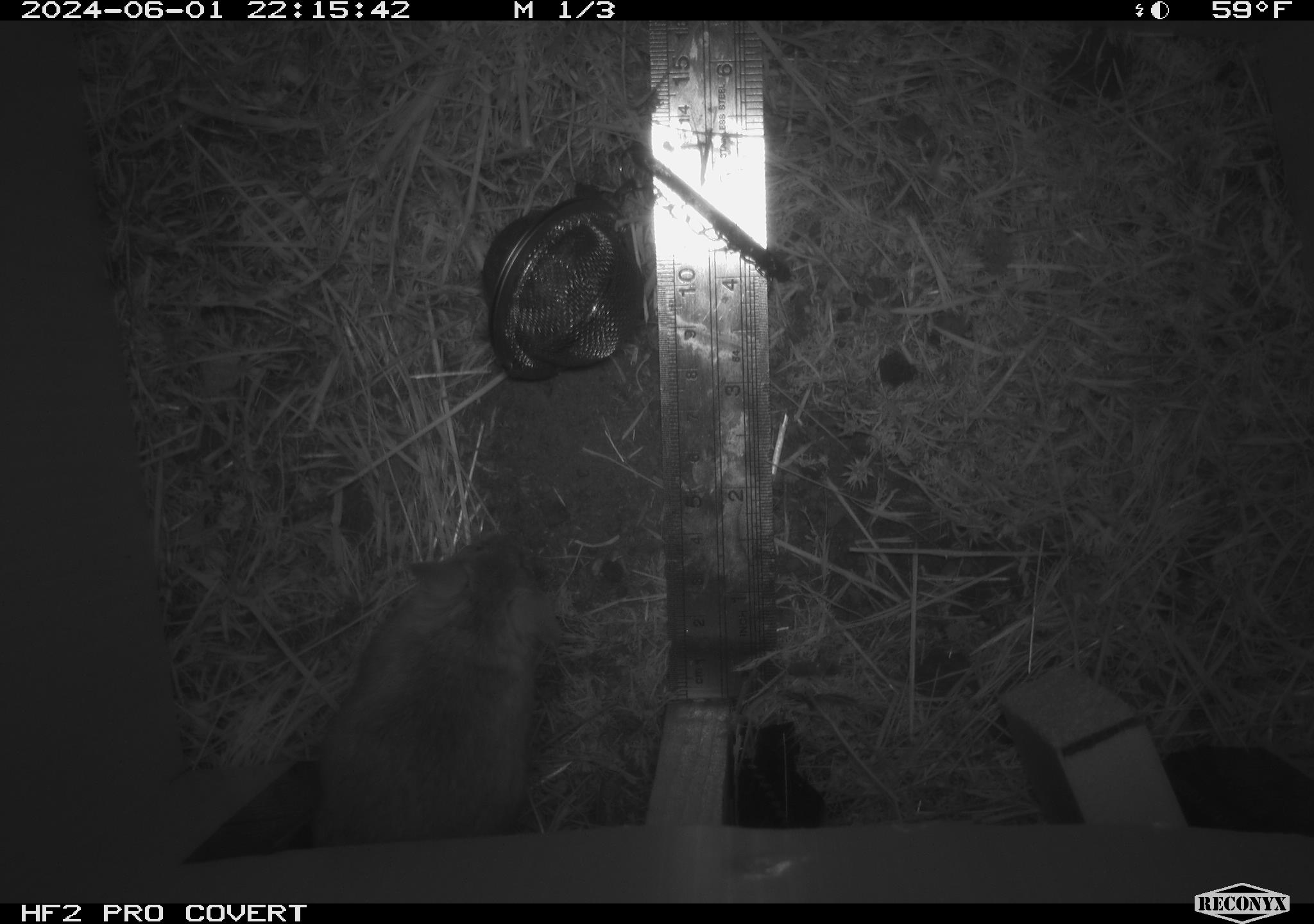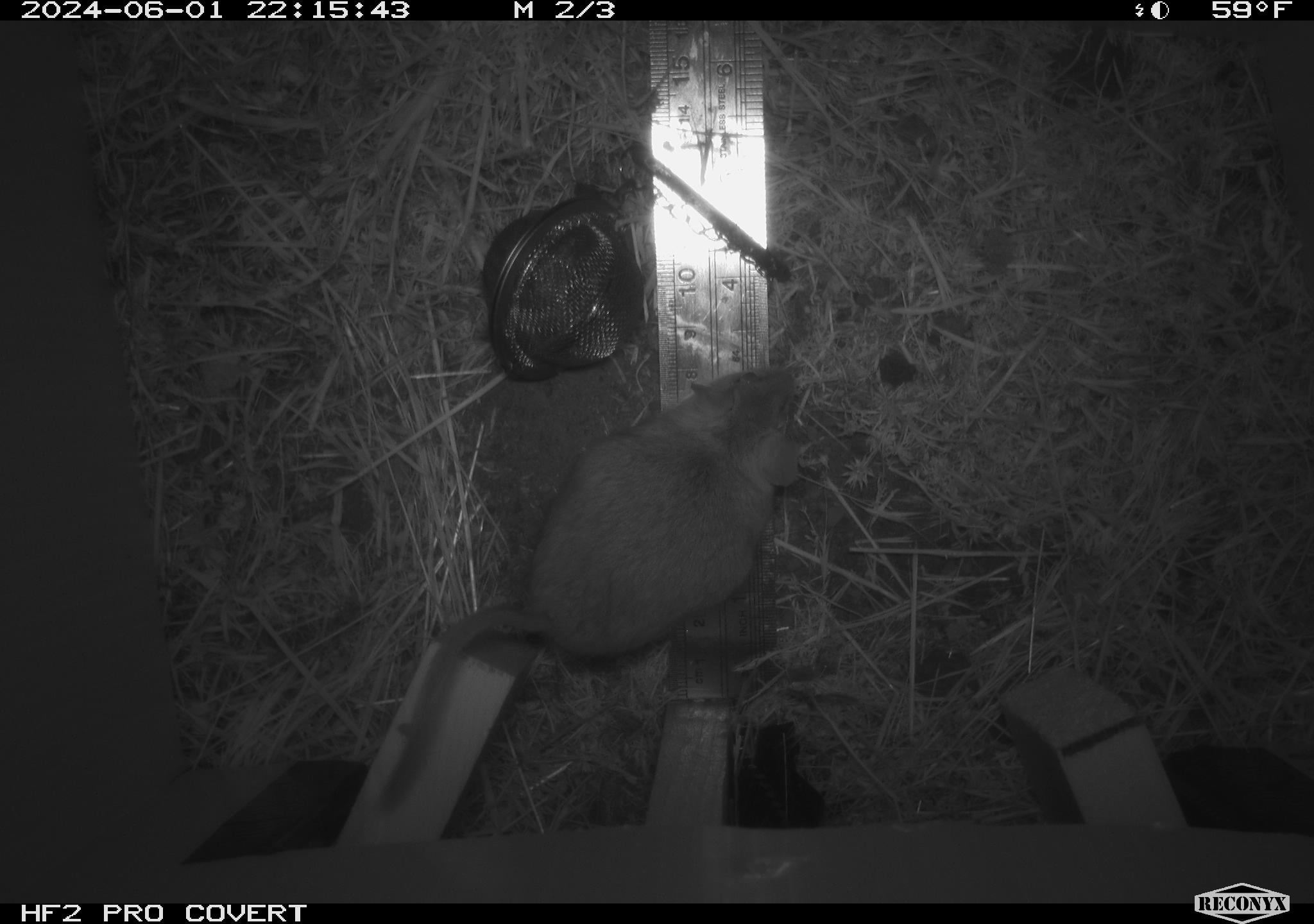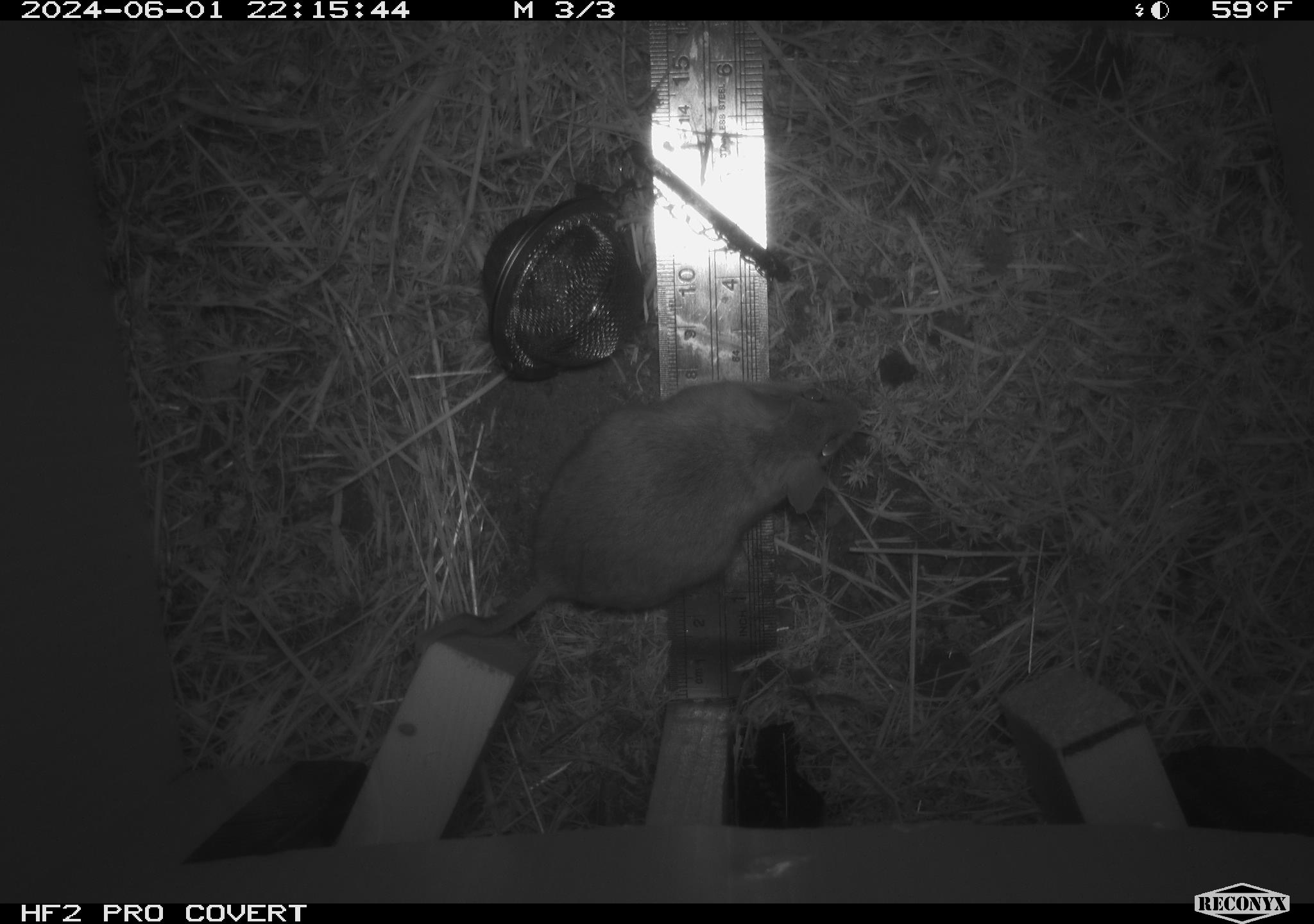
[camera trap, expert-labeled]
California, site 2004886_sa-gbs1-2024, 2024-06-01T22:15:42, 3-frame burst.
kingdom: Animalia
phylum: Chordata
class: Mammalia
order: Rodentia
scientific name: Rodentia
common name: mouse species